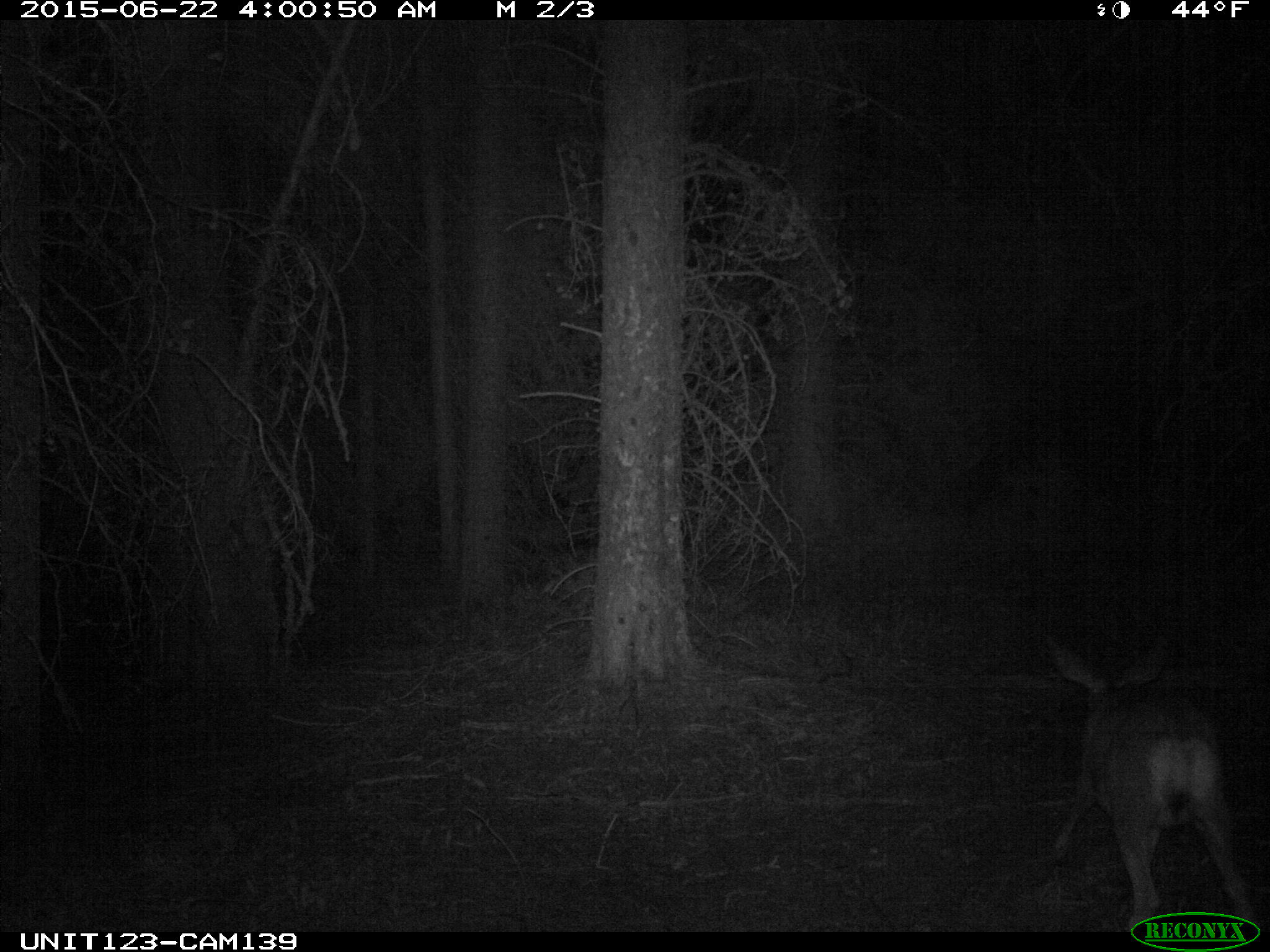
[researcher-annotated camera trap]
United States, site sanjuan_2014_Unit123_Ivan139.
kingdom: Animalia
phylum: Chordata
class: Mammalia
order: Artiodactyla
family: Cervidae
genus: Odocoileus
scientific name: Odocoileus hemionus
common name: mule deer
Odocoileus hemionus (mule deer).